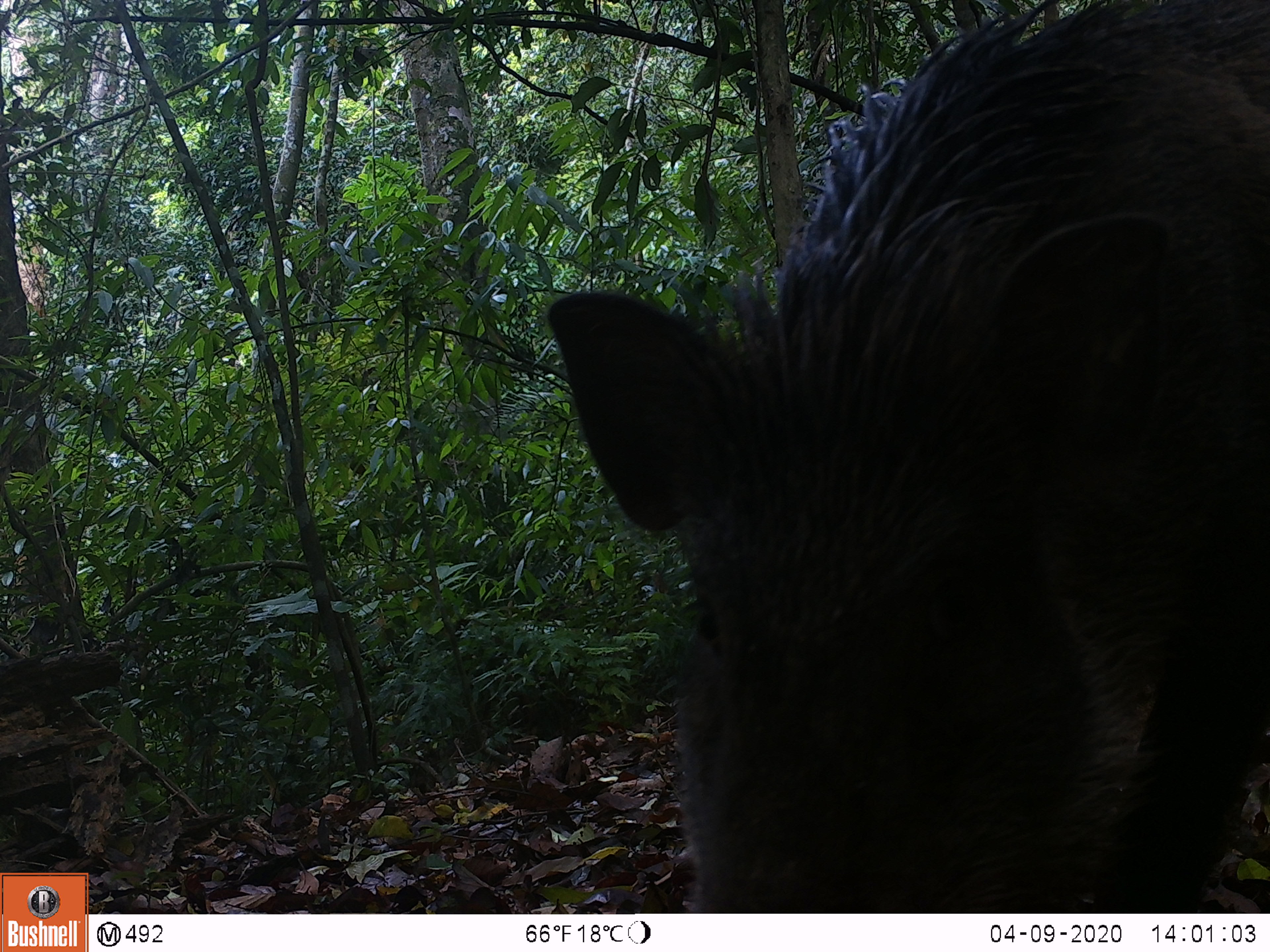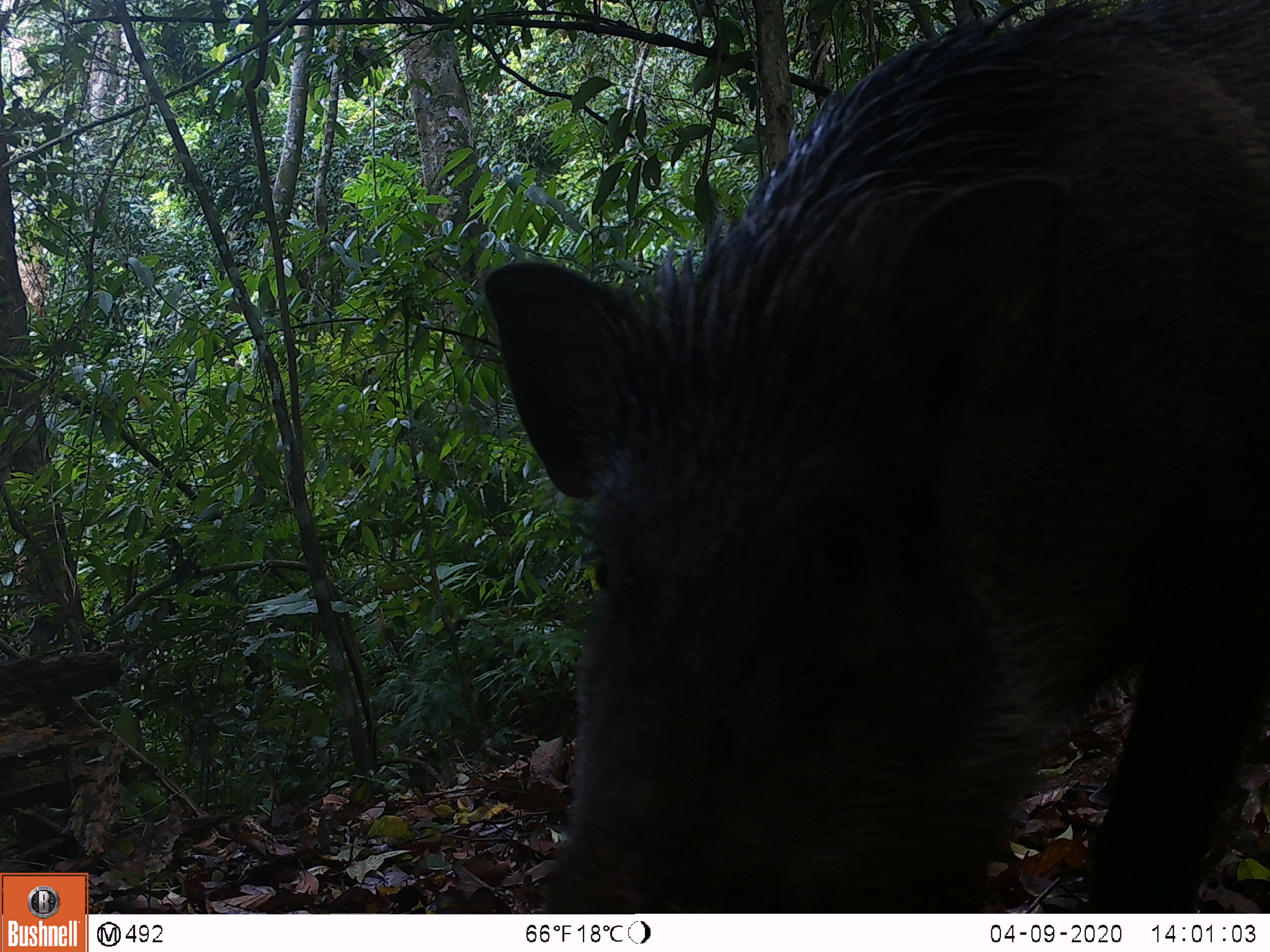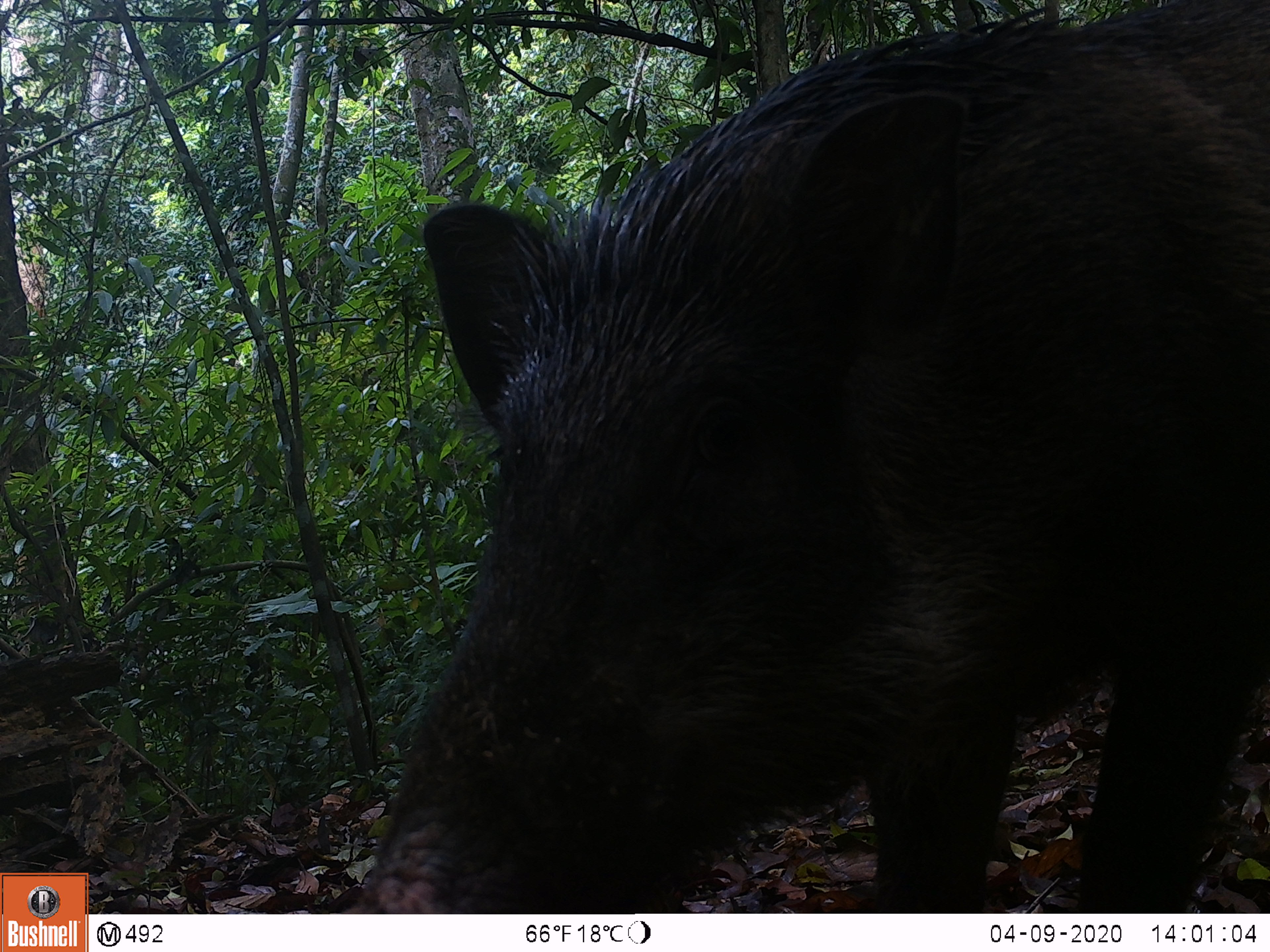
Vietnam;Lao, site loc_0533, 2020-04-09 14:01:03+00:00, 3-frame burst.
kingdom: Animalia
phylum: Chordata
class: Mammalia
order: Artiodactyla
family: Suidae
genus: Sus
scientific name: Sus scrofa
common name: eurasian wild pig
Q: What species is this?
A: Eurasian wild pig (Sus scrofa).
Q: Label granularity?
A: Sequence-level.